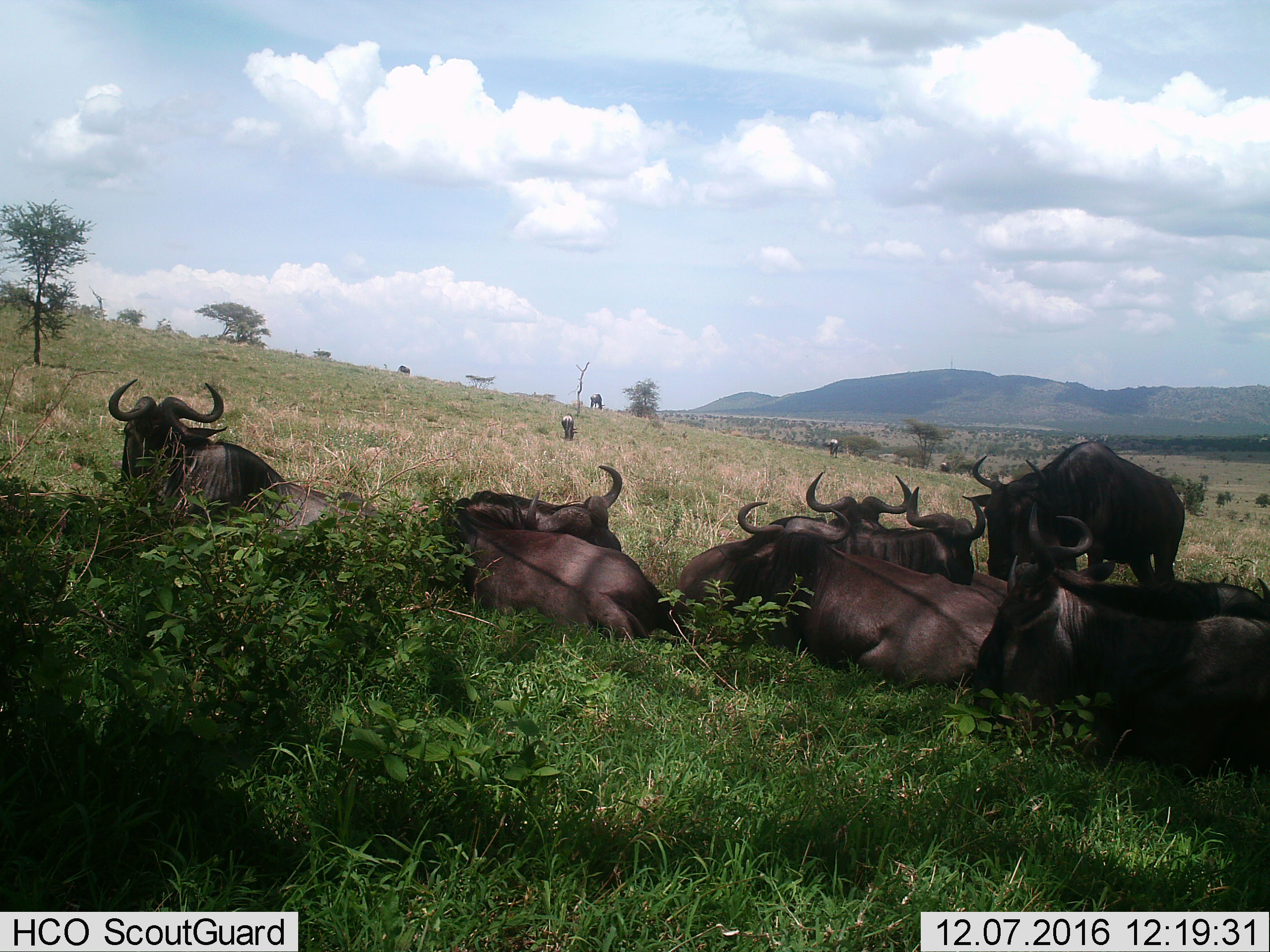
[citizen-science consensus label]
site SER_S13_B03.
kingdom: Animalia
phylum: Chordata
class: Mammalia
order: Artiodactyla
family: Bovidae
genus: Connochaetes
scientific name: Connochaetes taurinus taurinus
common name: blue wildebeest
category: wildebeestblue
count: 11-50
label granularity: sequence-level